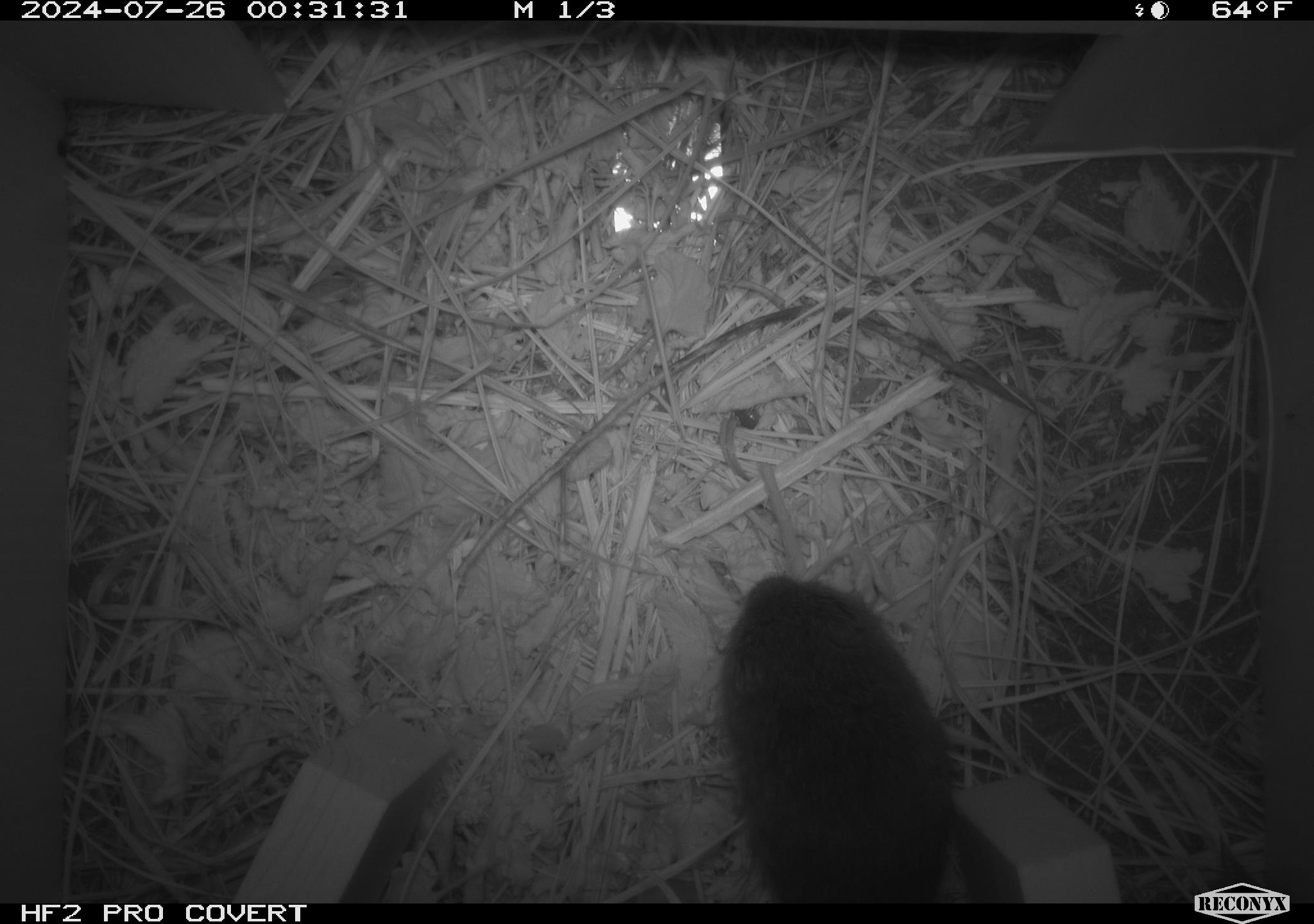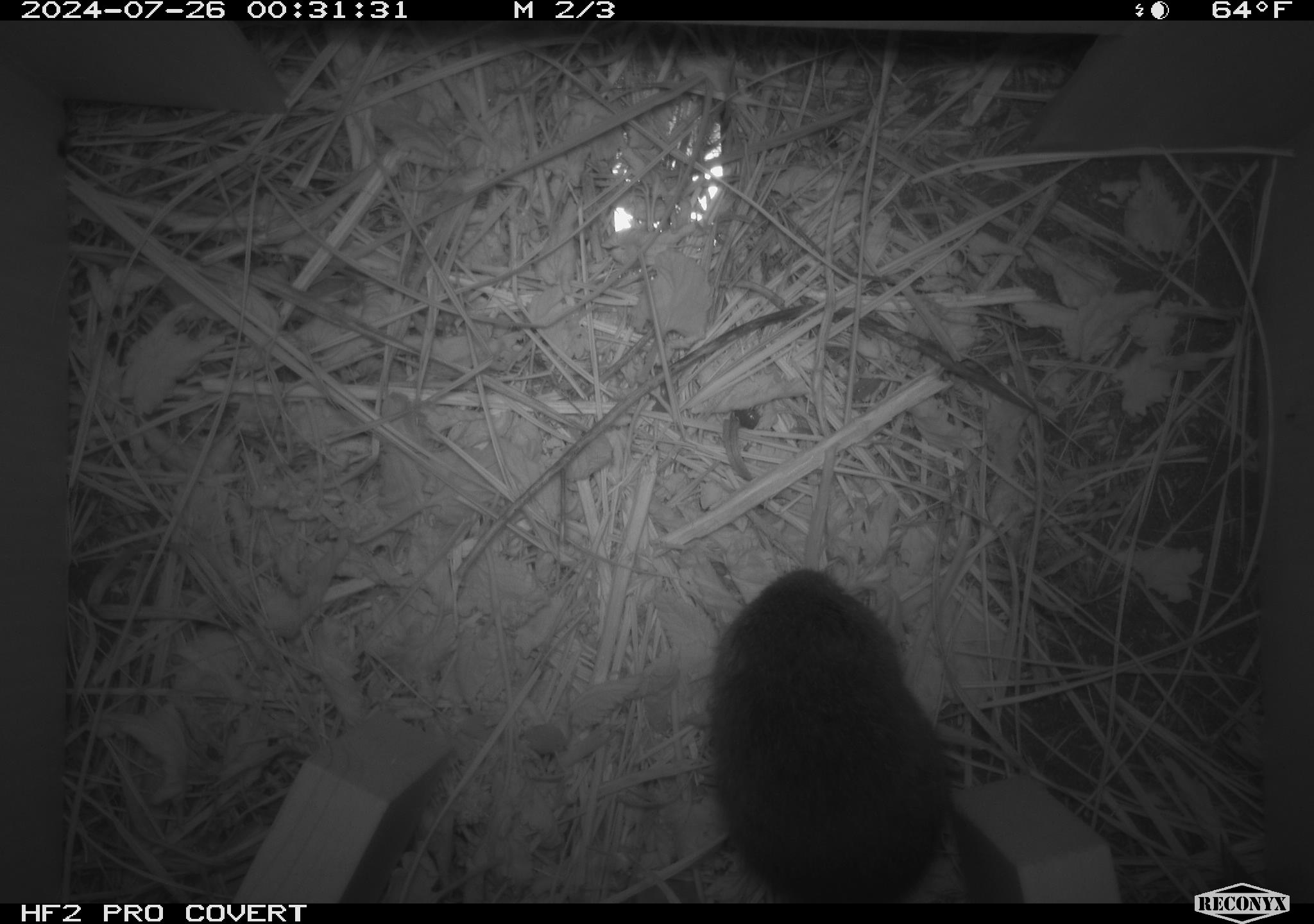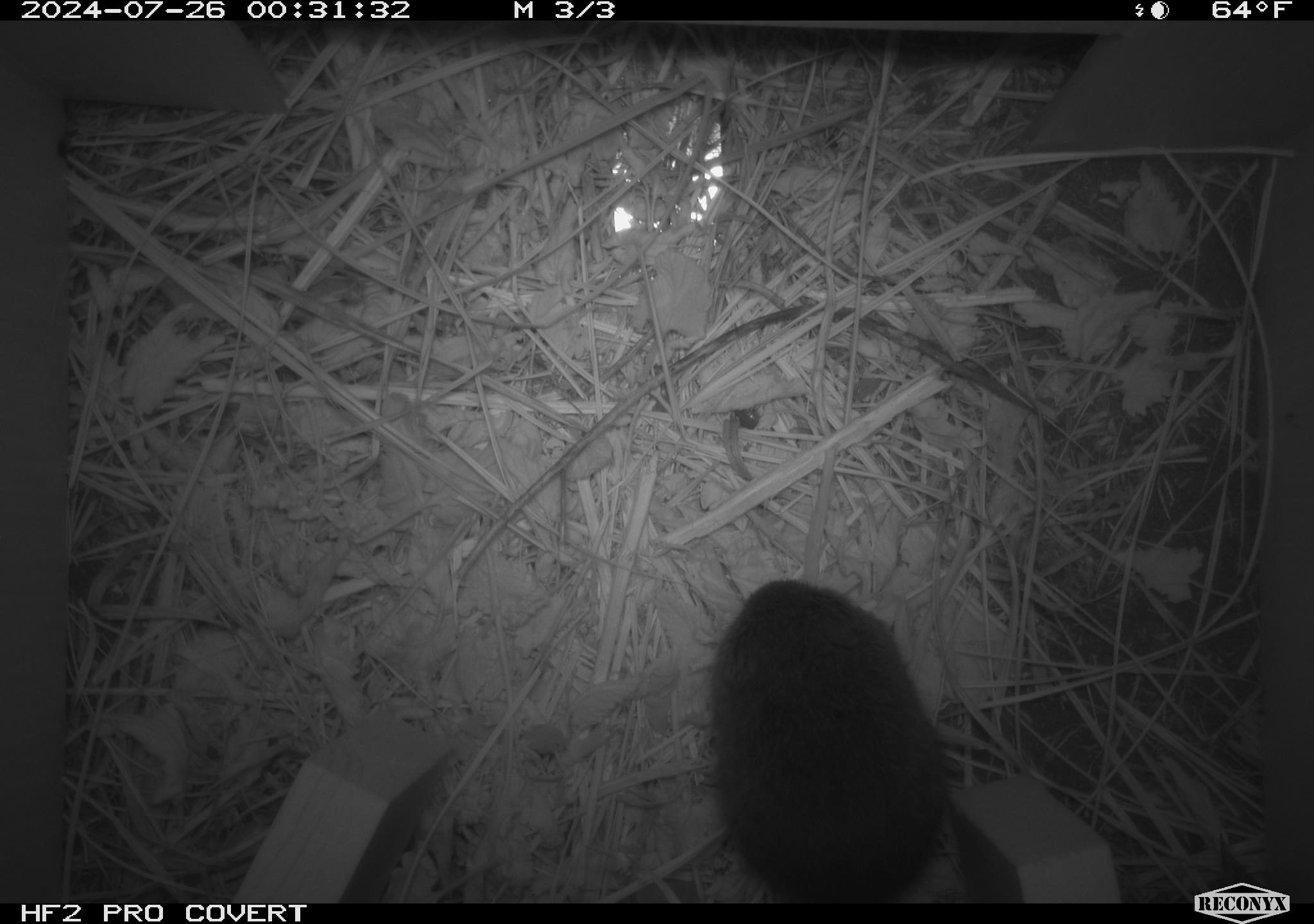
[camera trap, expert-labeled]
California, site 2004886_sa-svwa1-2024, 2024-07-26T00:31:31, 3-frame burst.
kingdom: Animalia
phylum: Chordata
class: Mammalia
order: Rodentia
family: Cricetidae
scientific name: Arvicolinae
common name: voles, lemmings, and muskrats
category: arvicolinae subfamily